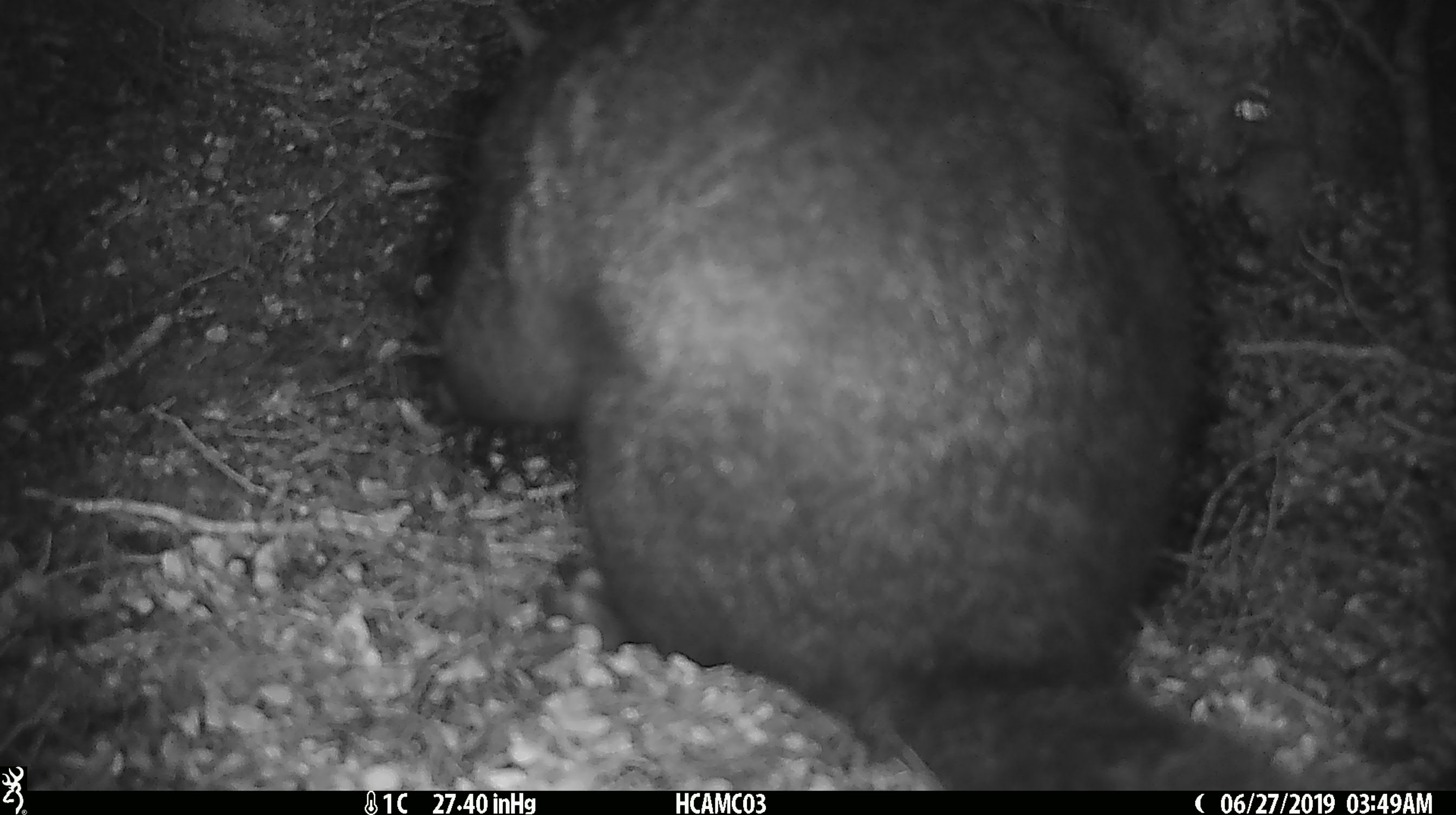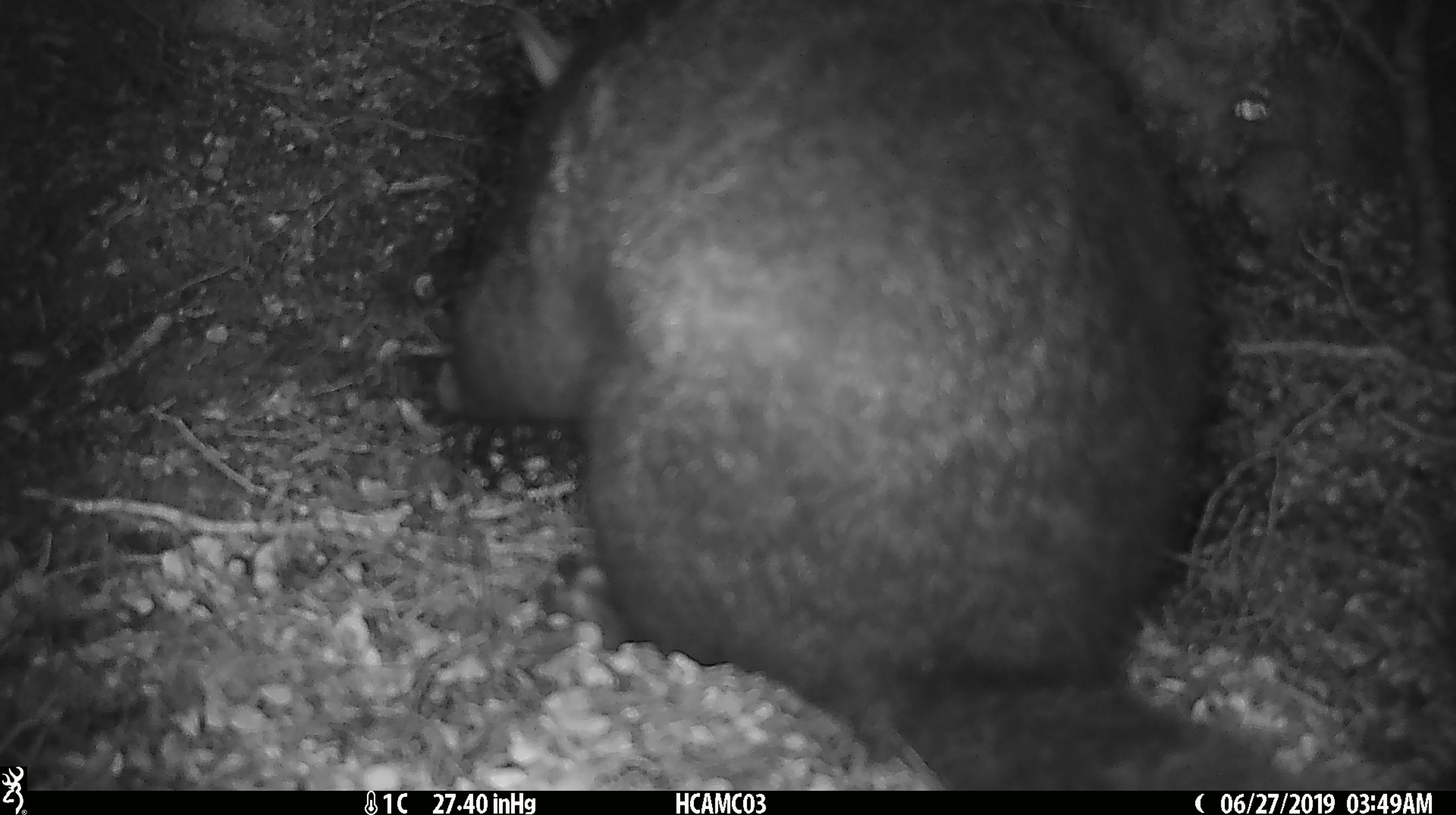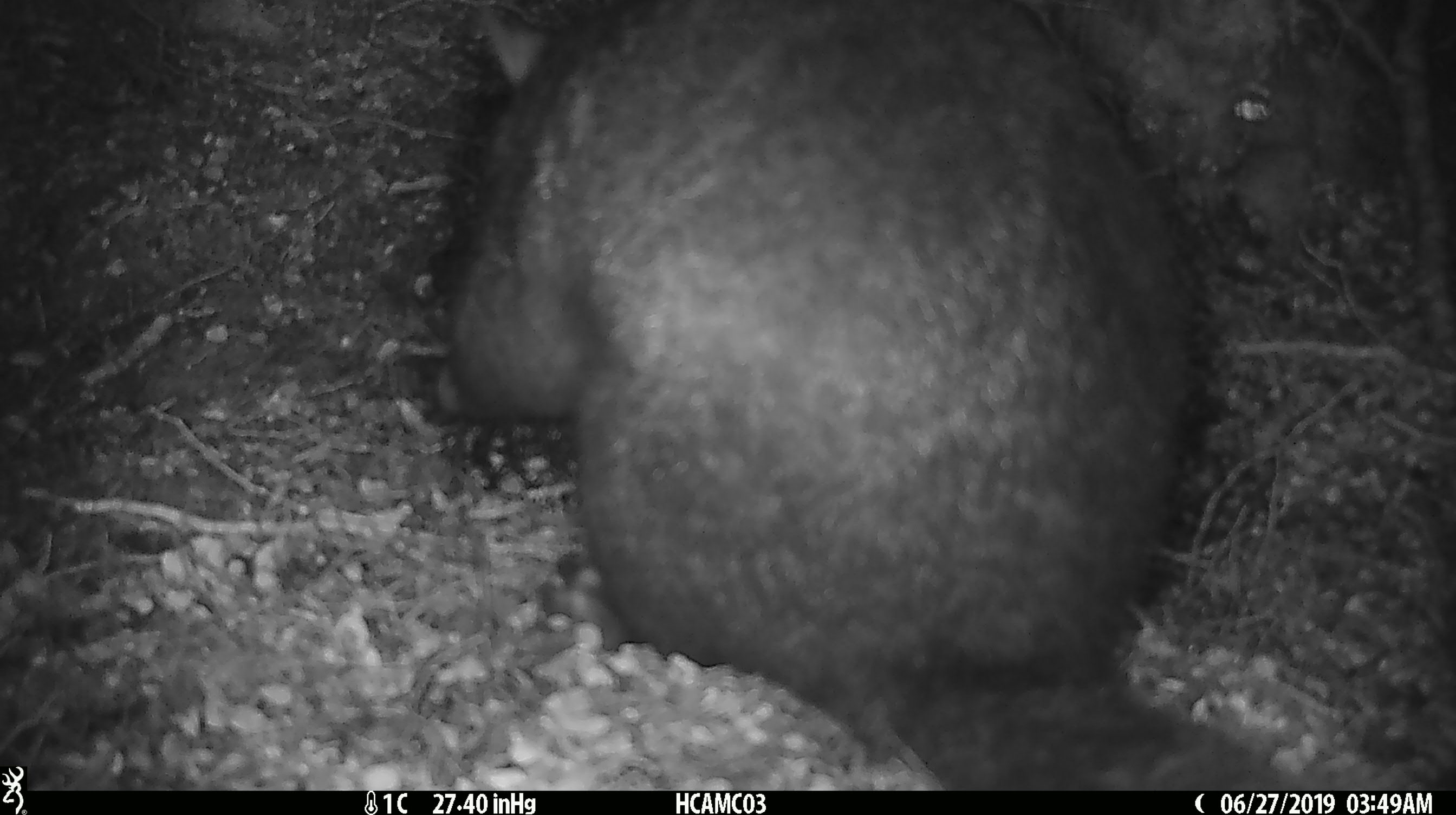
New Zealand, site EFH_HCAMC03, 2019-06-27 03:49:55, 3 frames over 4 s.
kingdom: Animalia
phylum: Chordata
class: Mammalia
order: Diprotodontia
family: Phalangeridae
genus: Trichosurus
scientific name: Trichosurus vulpecula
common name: common brushtail possum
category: possum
Possum (common brushtail possum) (Trichosurus vulpecula).